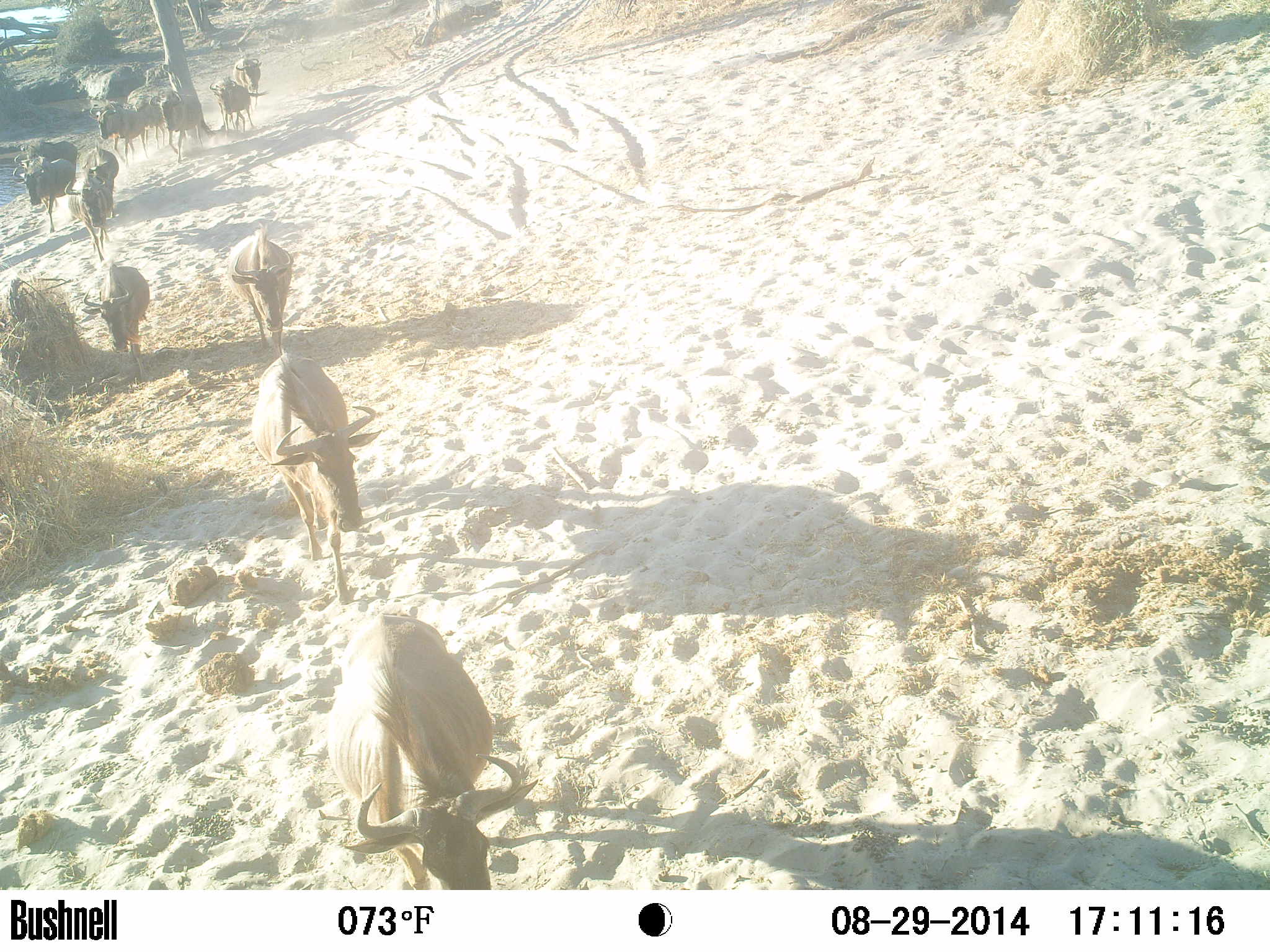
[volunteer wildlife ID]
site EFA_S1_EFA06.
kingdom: Animalia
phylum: Chordata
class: Mammalia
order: Artiodactyla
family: Bovidae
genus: Alcelaphus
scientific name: Alcelaphus buselaphus caama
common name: red hartebeest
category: hartebeestred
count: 11-50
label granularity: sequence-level